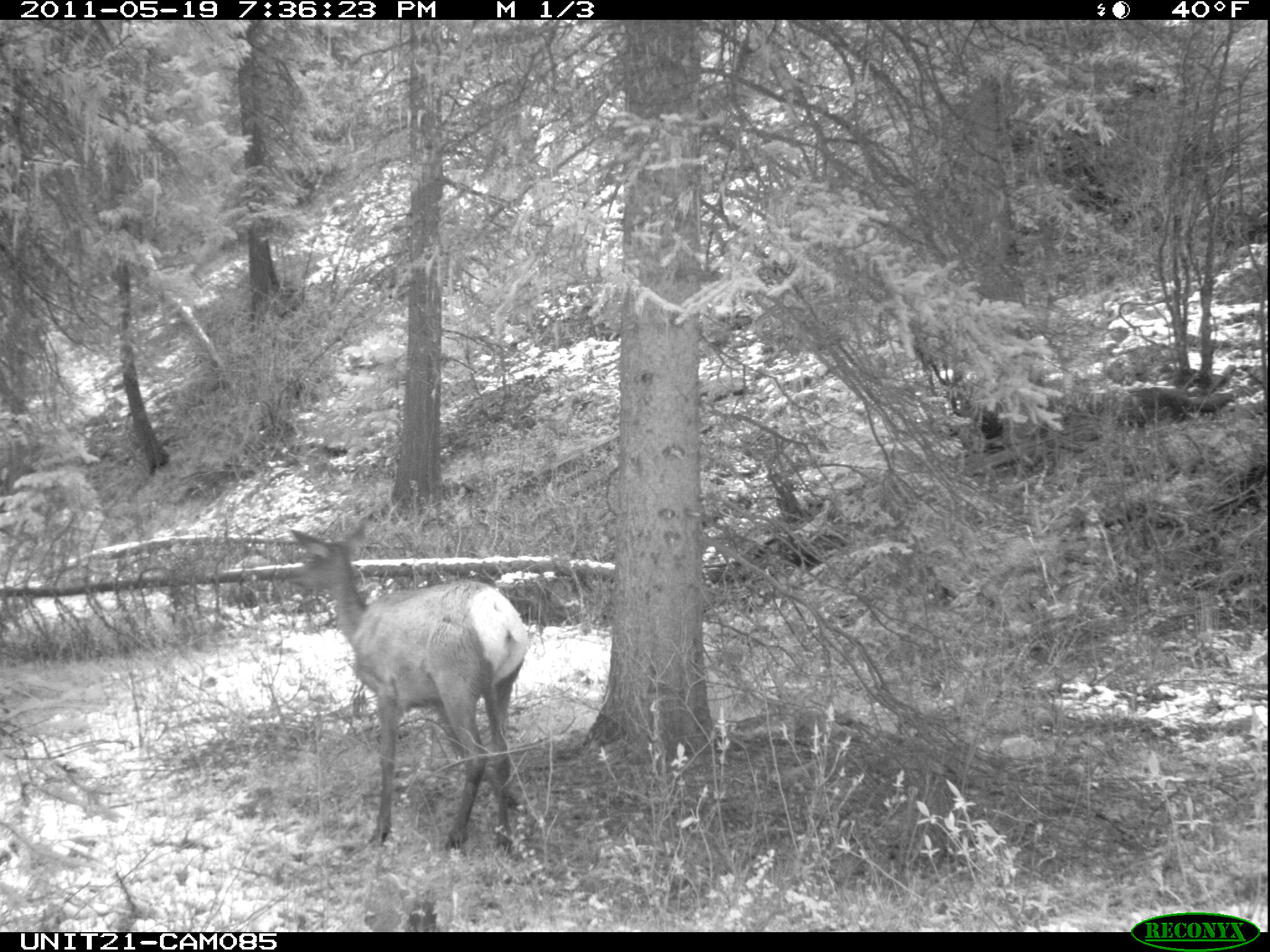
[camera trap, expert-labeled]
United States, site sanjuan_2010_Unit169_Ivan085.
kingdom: Animalia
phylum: Chordata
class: Mammalia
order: Artiodactyla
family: Cervidae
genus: Cervus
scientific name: Cervus elaphus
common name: red deer